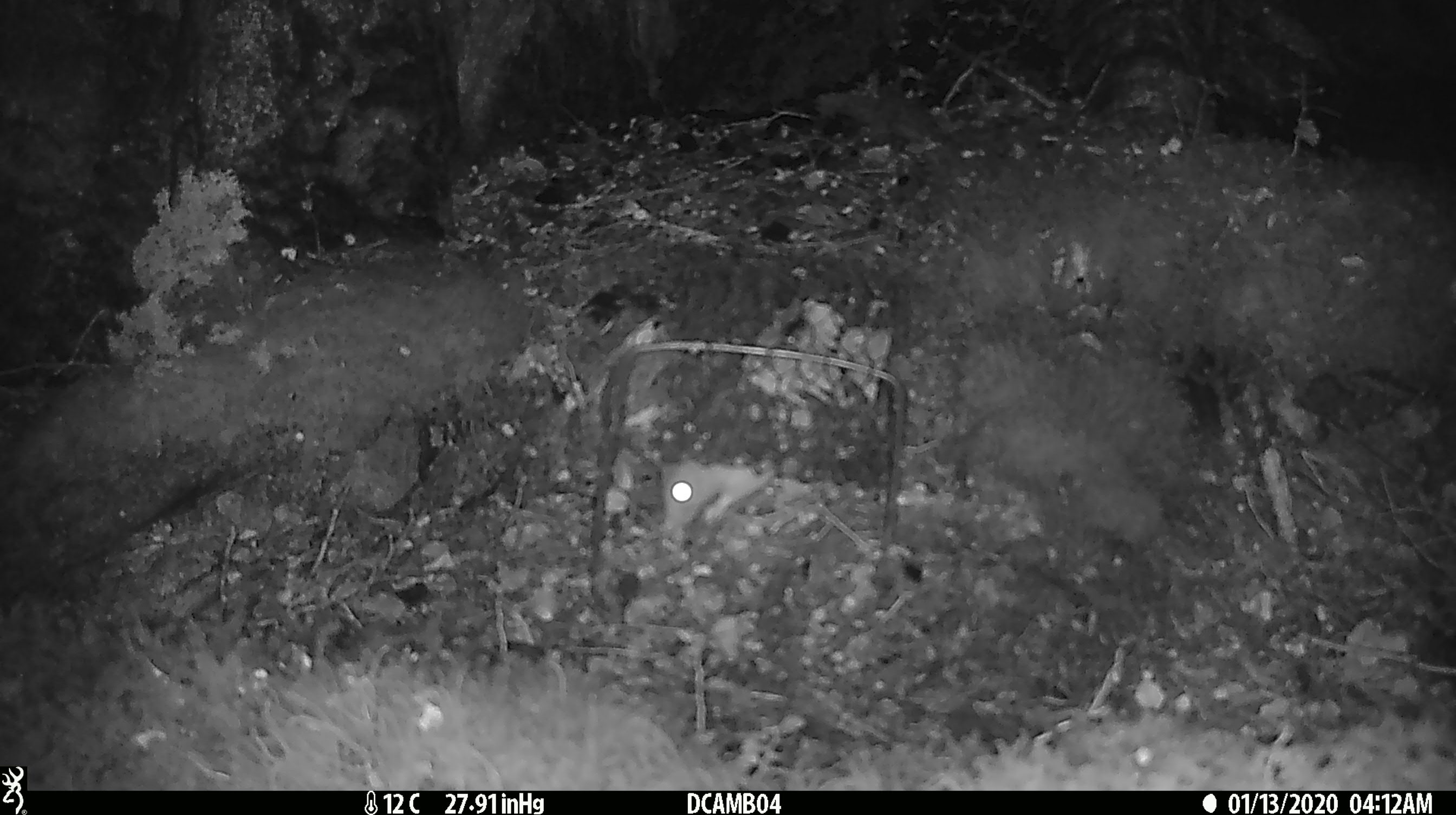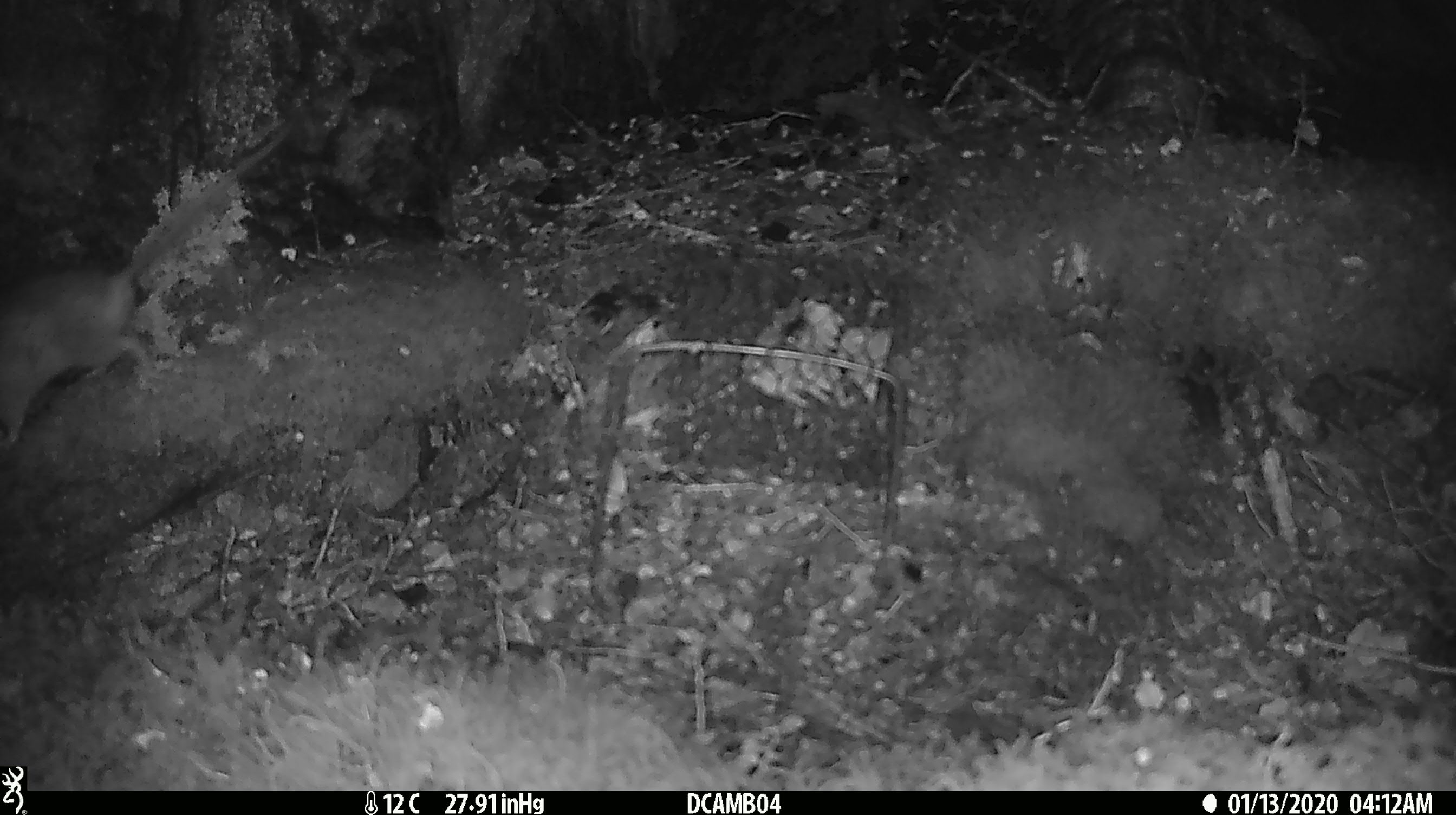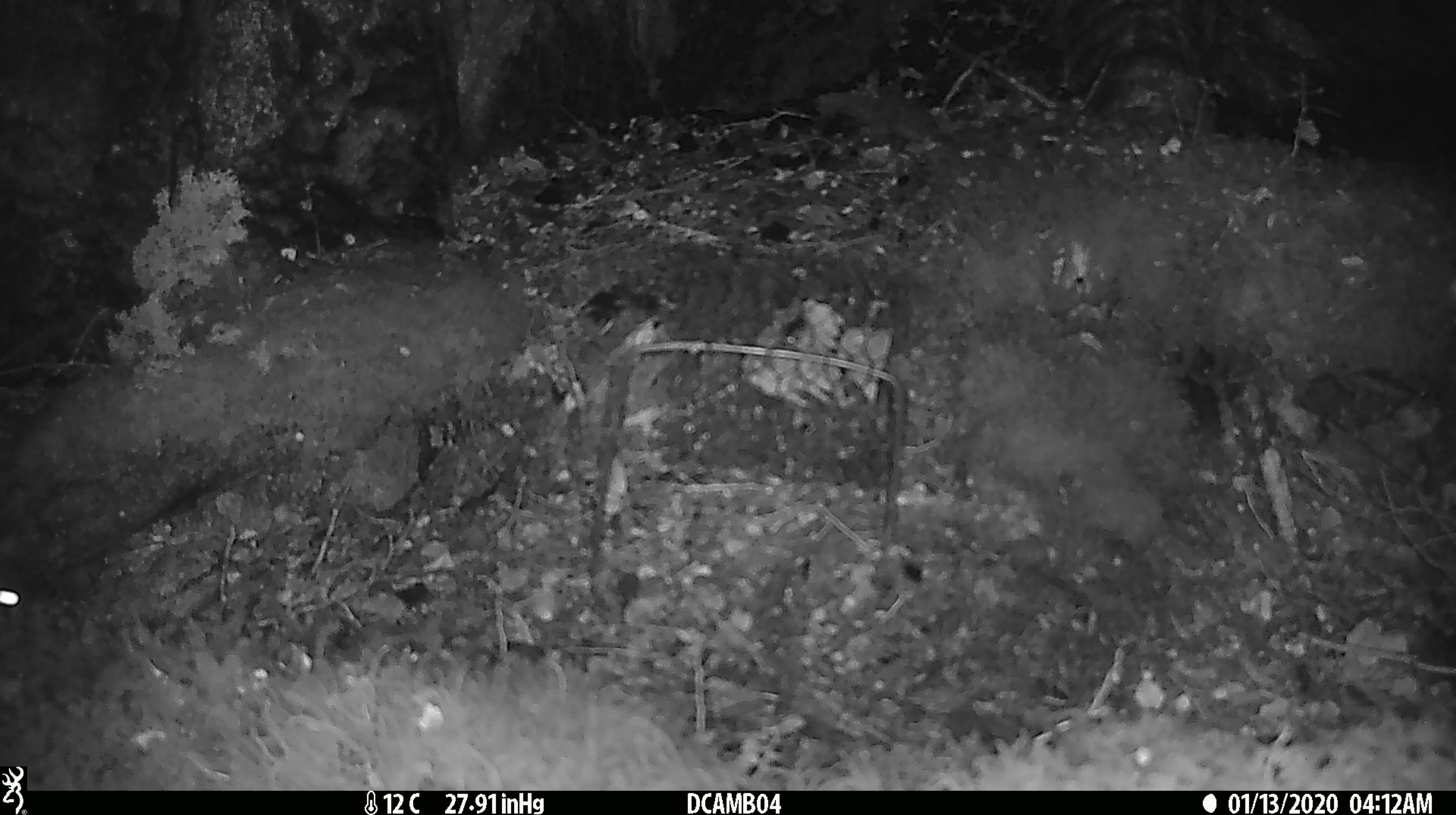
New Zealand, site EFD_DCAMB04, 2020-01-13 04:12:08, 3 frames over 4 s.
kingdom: Animalia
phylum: Chordata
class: Mammalia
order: Rodentia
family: Muridae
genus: Rattus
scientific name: Rattus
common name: rat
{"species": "rat (Rattus)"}